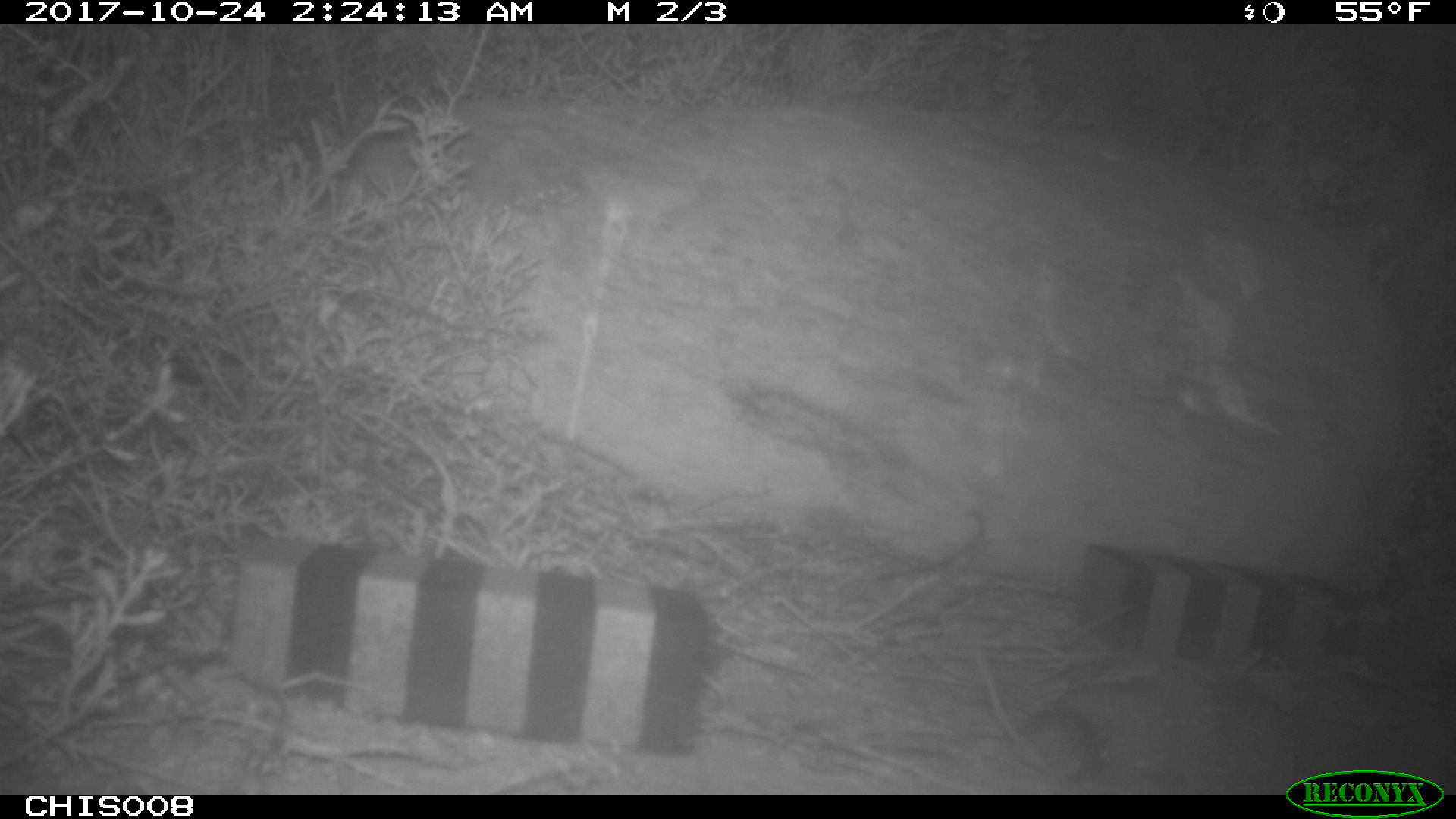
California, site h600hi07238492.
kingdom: Animalia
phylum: Chordata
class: Mammalia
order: Rodentia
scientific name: Rodentia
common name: rodent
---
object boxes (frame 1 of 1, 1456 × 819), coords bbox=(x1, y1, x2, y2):
rodent: bbox=(971, 640, 1112, 783)